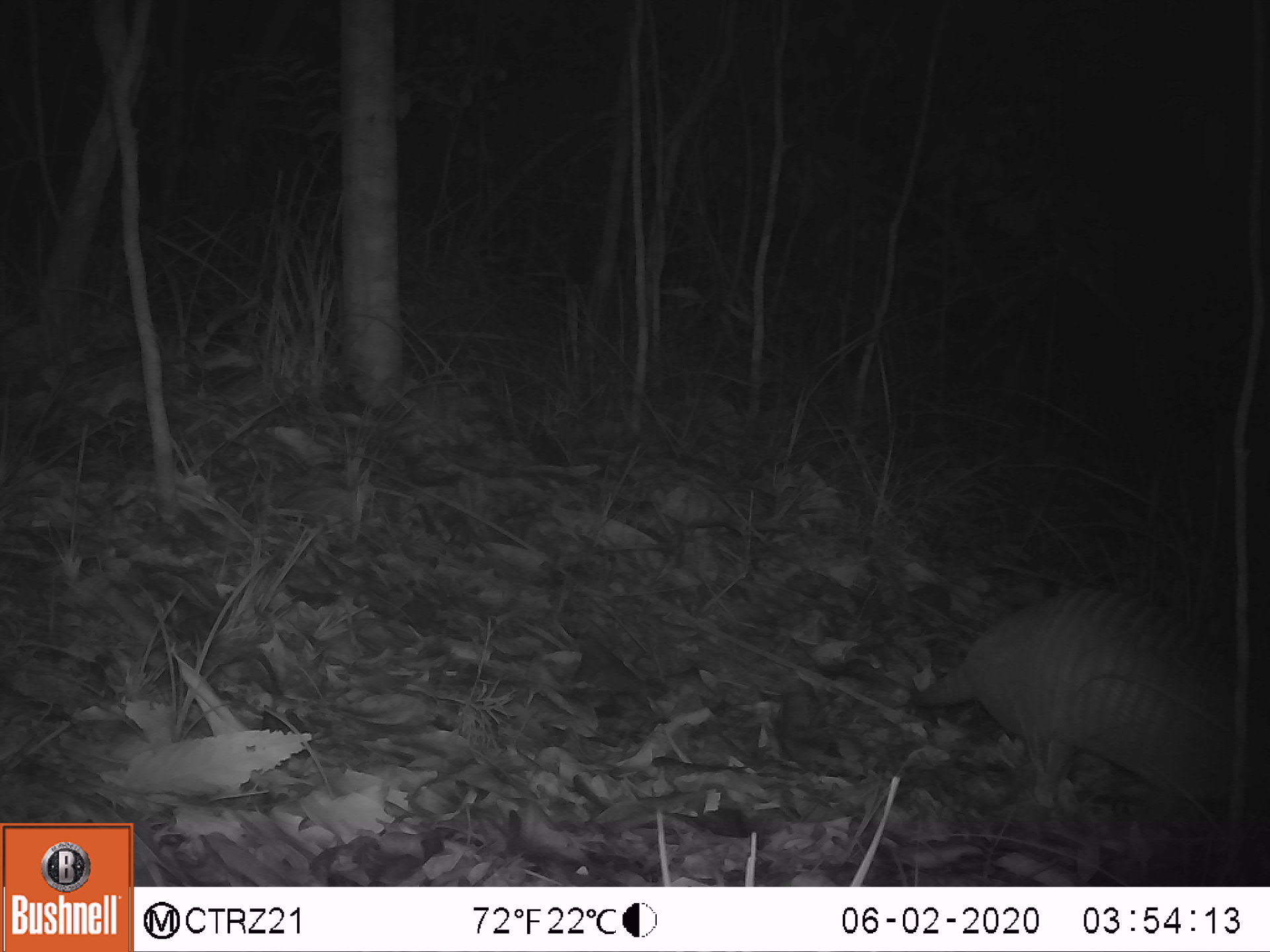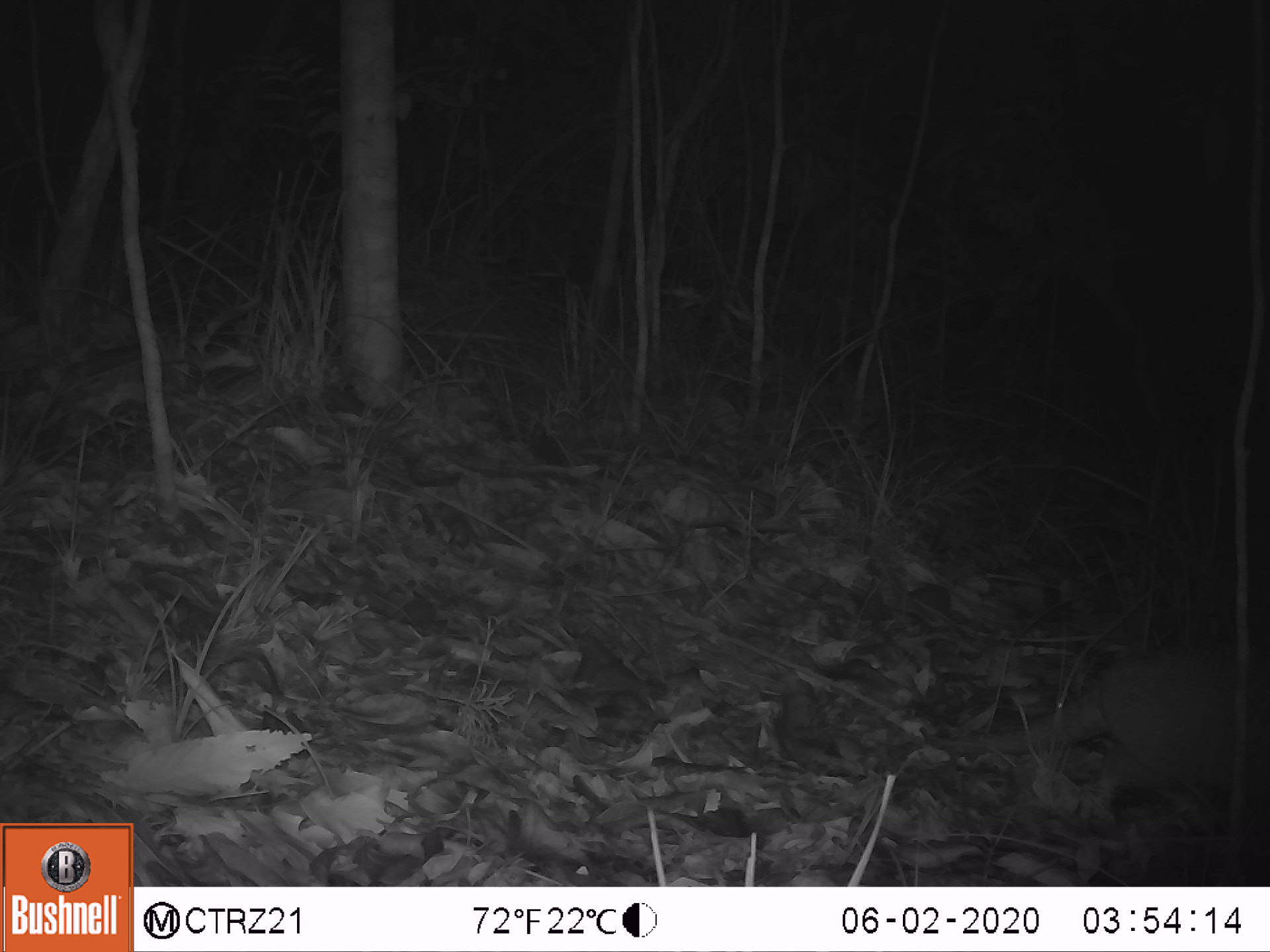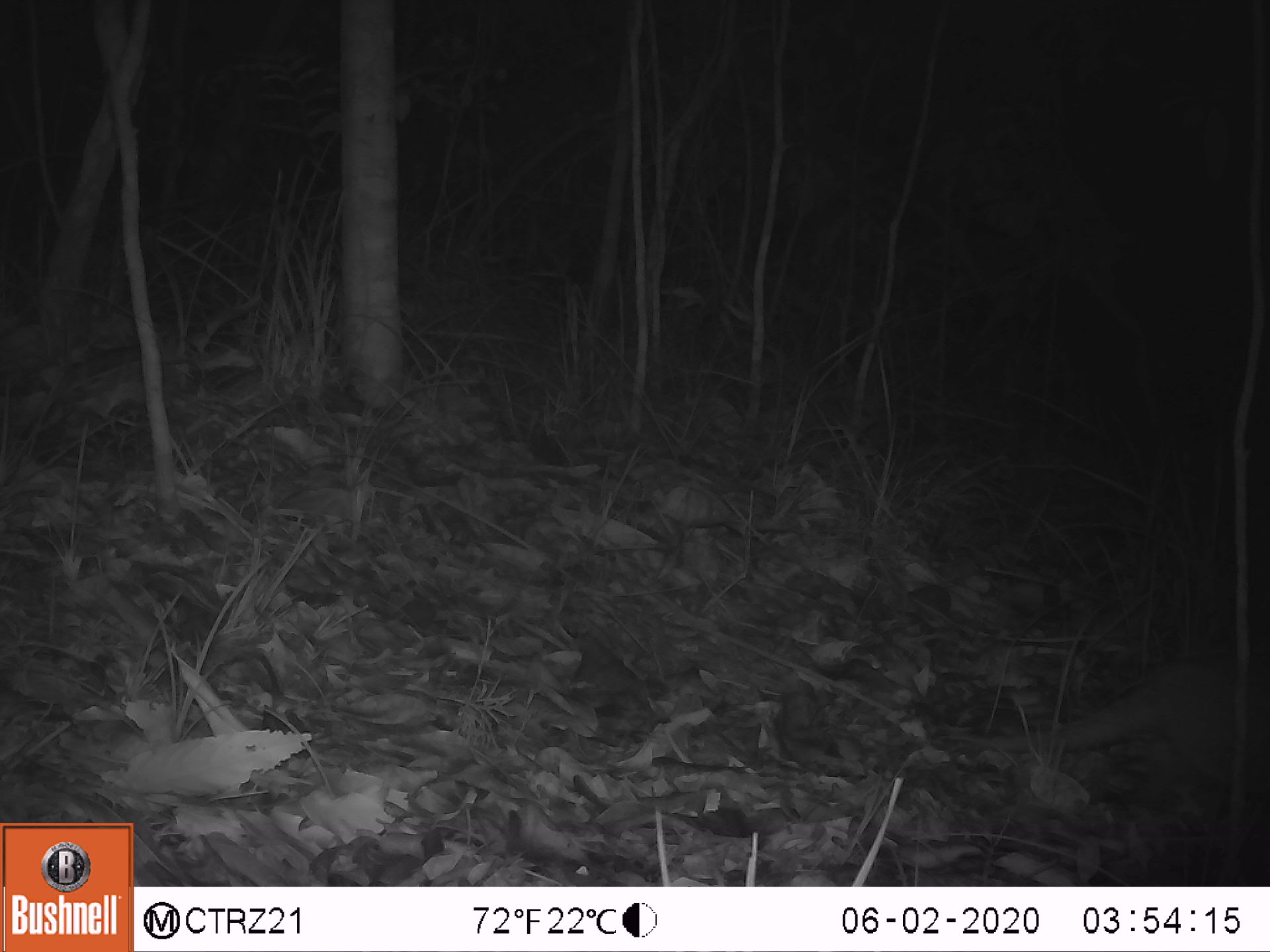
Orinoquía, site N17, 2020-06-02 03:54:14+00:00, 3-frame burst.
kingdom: Animalia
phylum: Chordata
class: Mammalia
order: Cingulata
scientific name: Cingulata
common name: armadillo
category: unknown armadillo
Unknown armadillo (armadillo) (Cingulata).